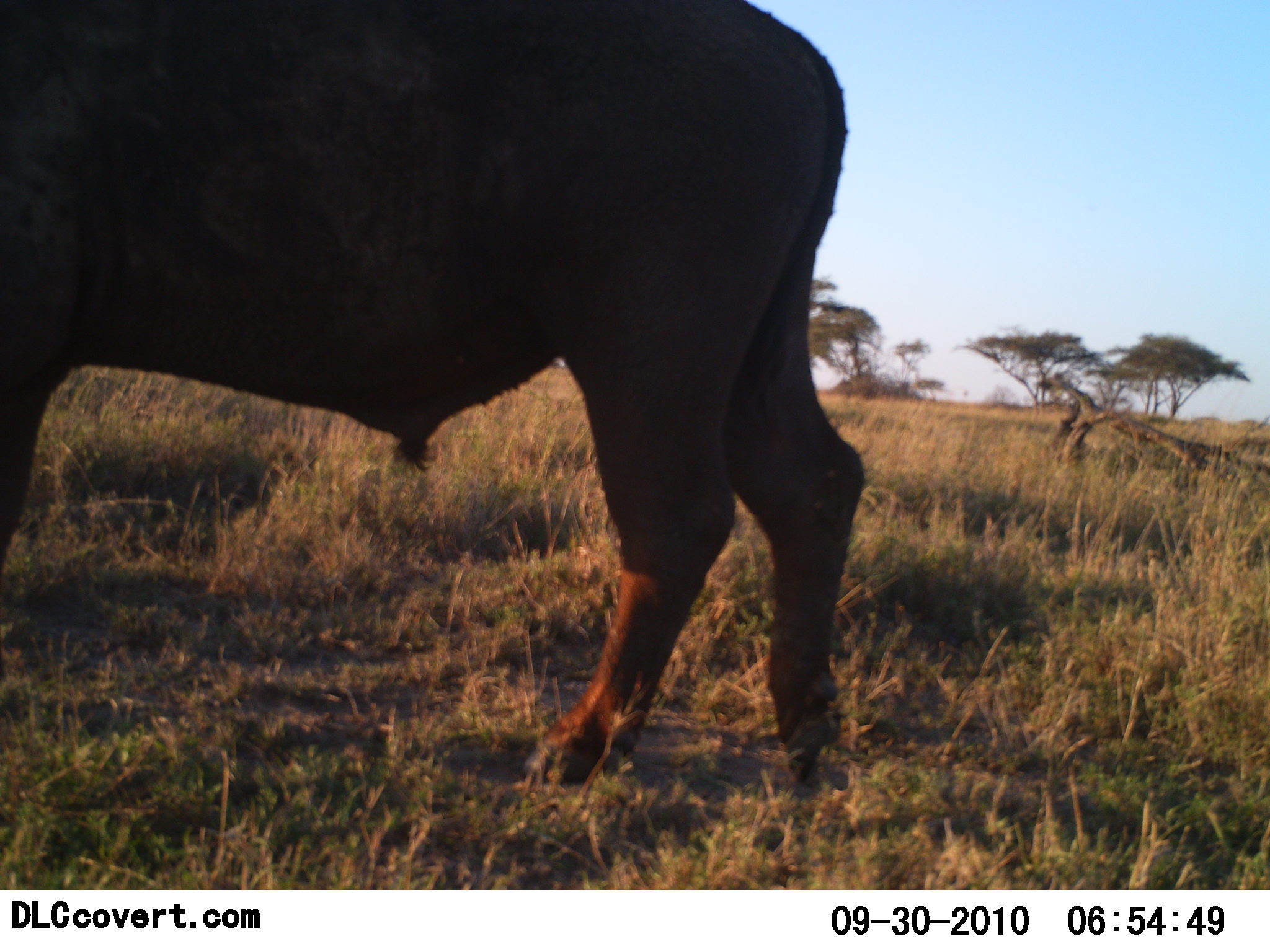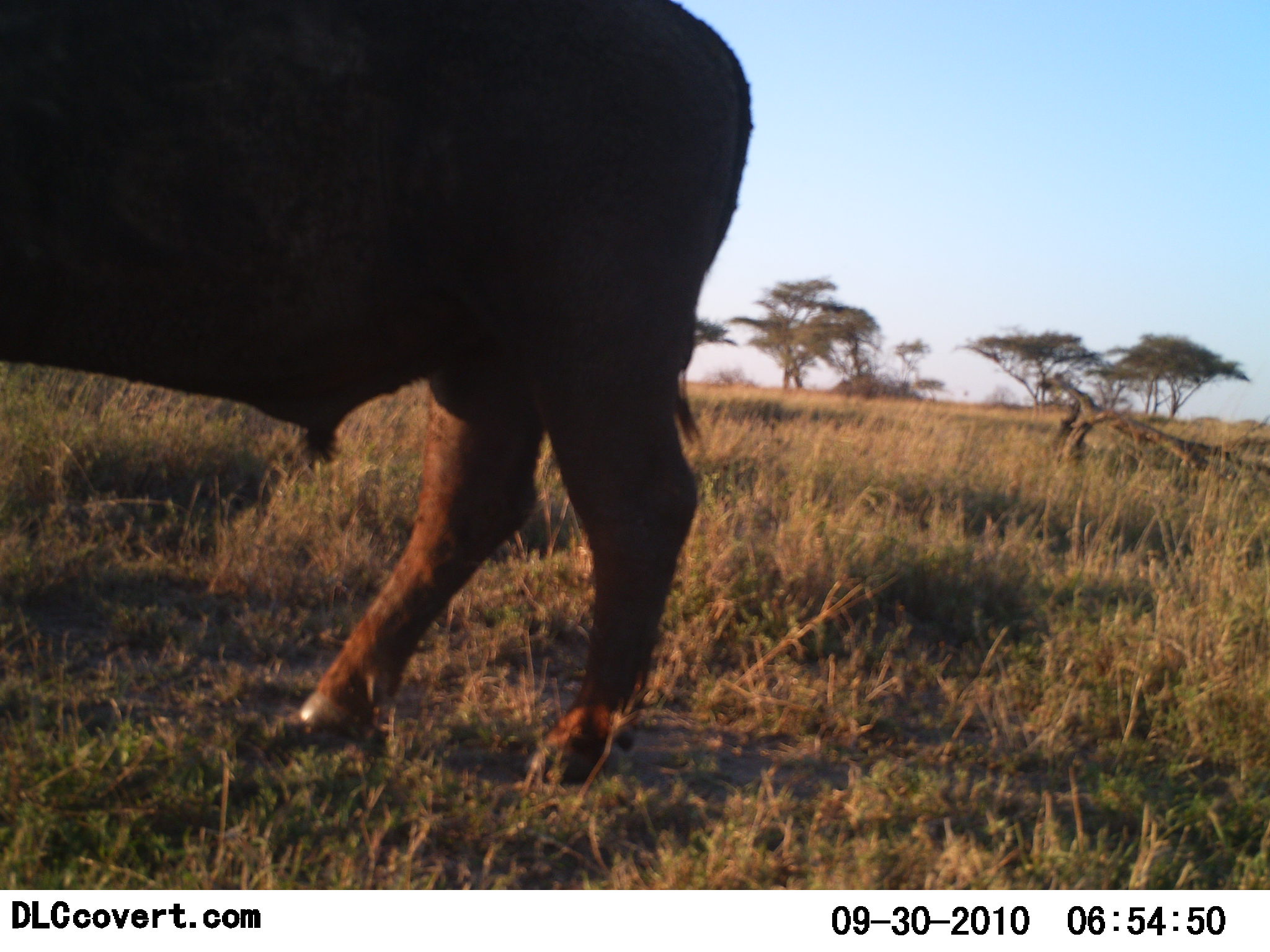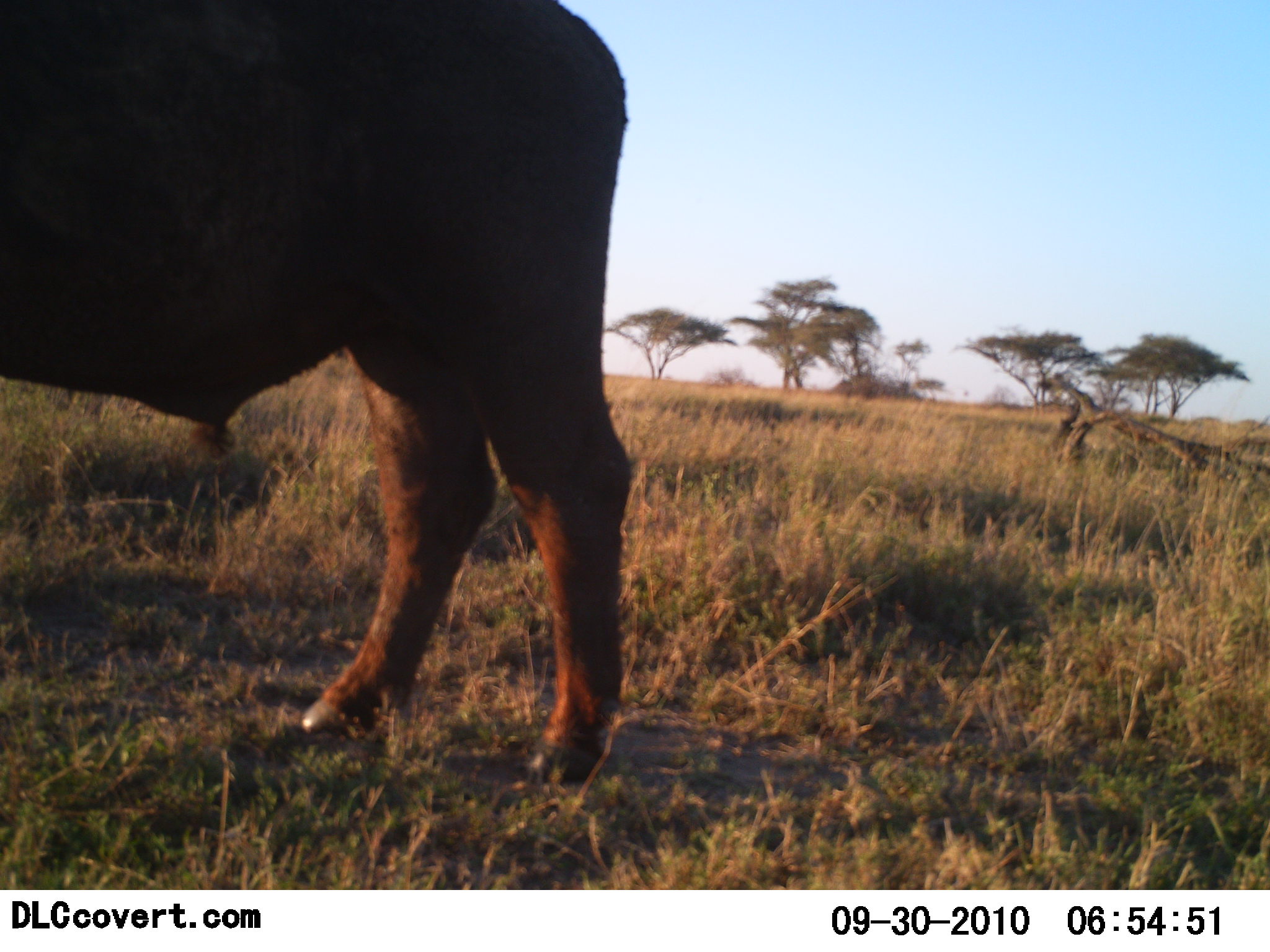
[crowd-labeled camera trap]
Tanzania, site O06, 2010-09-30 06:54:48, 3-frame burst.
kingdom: Animalia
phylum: Chordata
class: Mammalia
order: Artiodactyla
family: Bovidae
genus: Syncerus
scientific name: Syncerus caffer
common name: cape buffalo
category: buffalo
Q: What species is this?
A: Buffalo (cape buffalo) (Syncerus caffer).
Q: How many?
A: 1.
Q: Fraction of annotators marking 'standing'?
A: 28%.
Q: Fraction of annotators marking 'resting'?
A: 0%.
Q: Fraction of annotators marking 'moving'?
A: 83%.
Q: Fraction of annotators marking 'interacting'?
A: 0%.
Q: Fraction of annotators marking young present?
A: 0%.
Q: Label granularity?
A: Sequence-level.